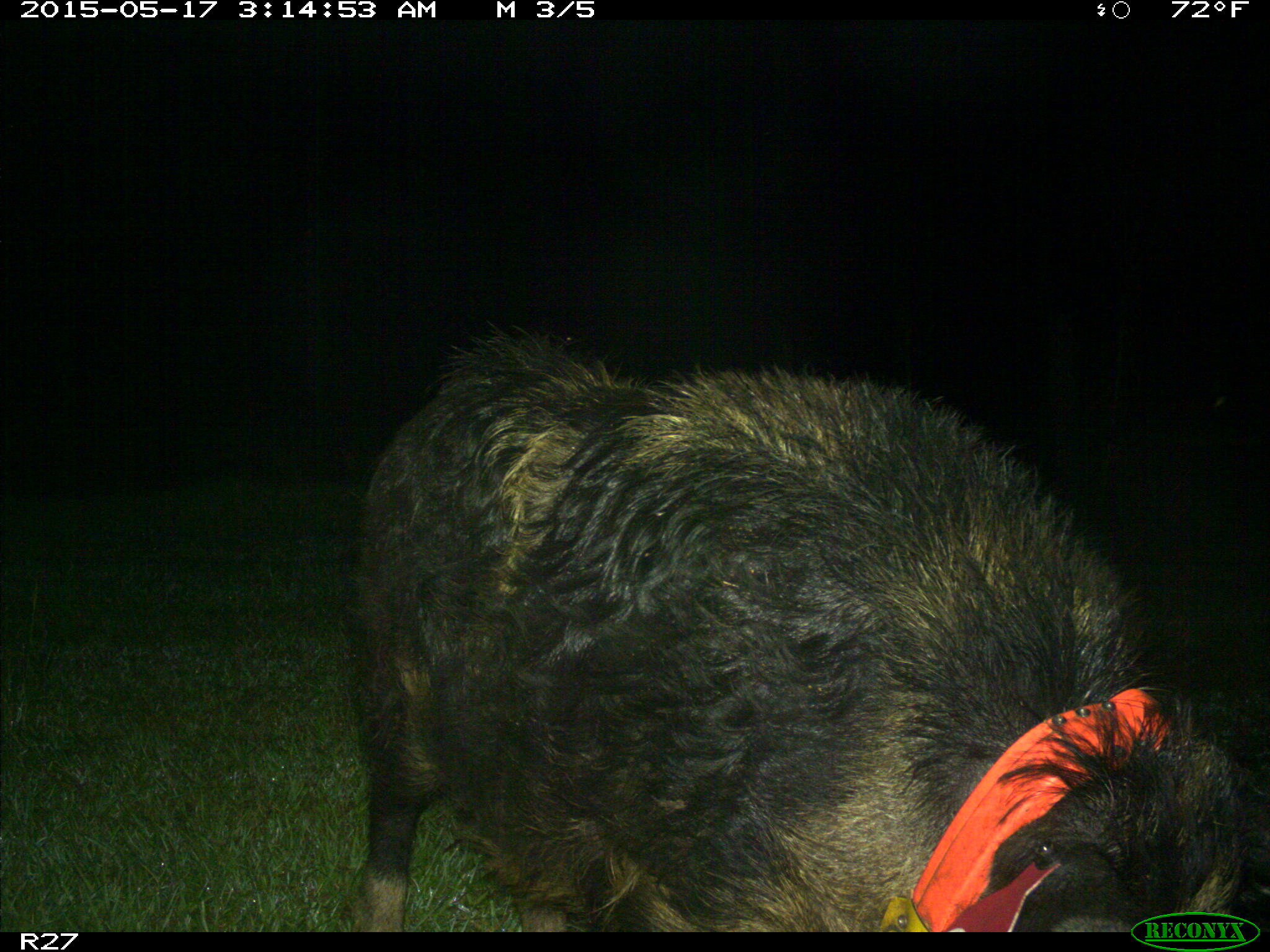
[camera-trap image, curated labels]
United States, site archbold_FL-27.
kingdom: Animalia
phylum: Chordata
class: Mammalia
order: Artiodactyla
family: Suidae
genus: Sus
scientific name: Sus scrofa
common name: wild boar